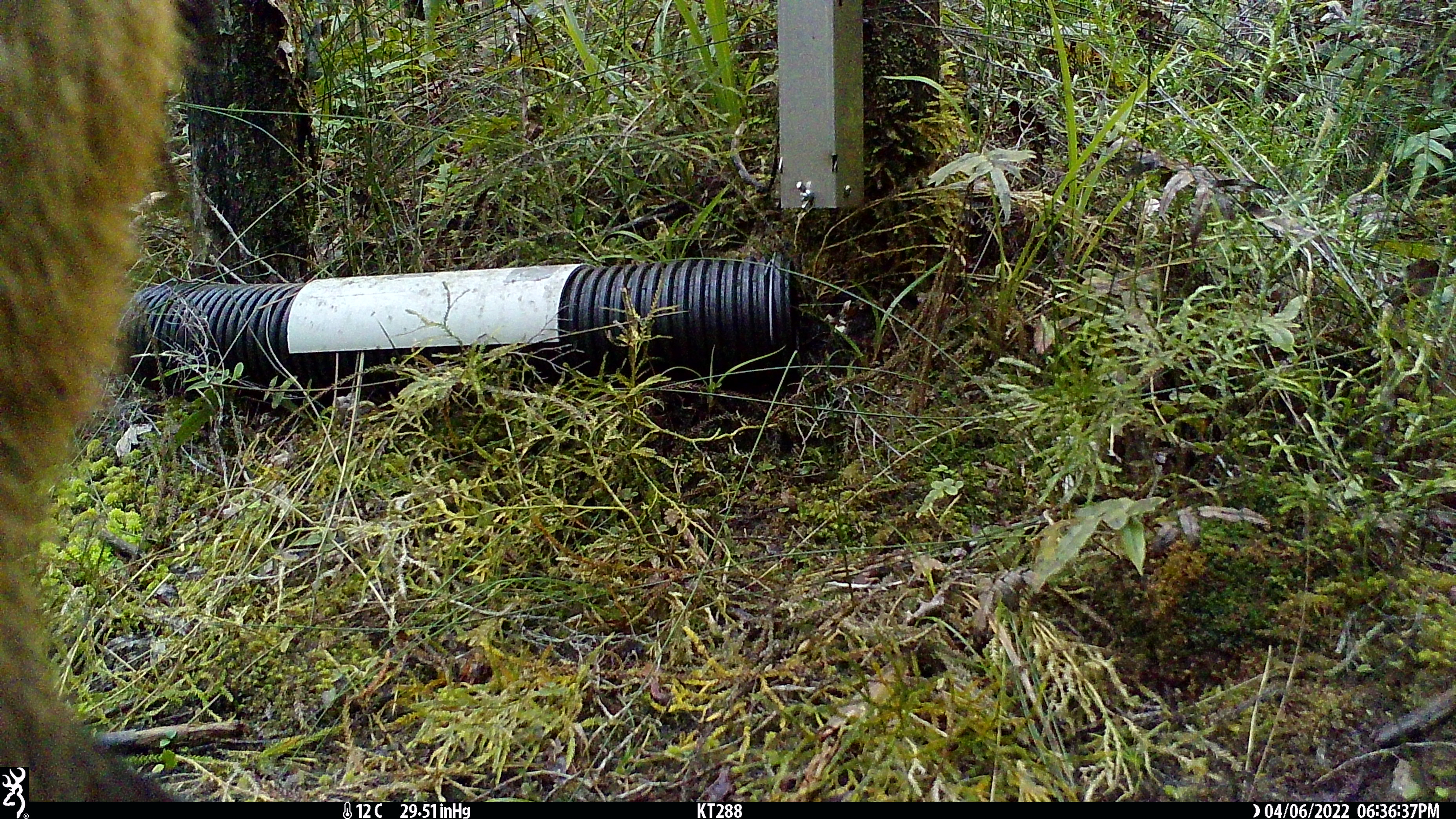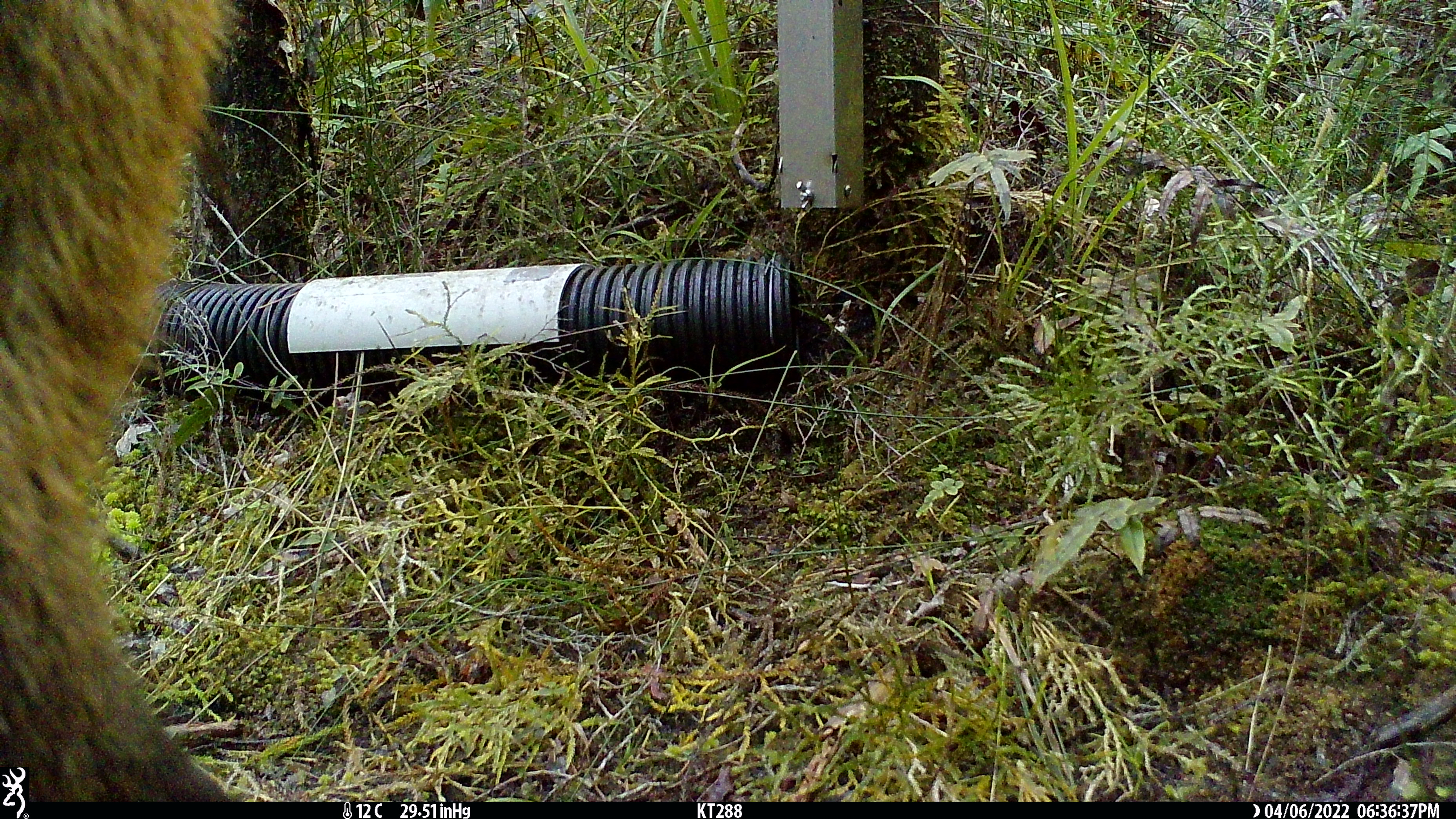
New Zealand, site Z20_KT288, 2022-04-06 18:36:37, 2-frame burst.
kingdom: Animalia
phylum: Chordata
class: Mammalia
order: Artiodactyla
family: Bovidae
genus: Rupicapra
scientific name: Rupicapra rupicapra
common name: alpine chamois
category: chamois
Chamois (alpine chamois) (Rupicapra rupicapra).